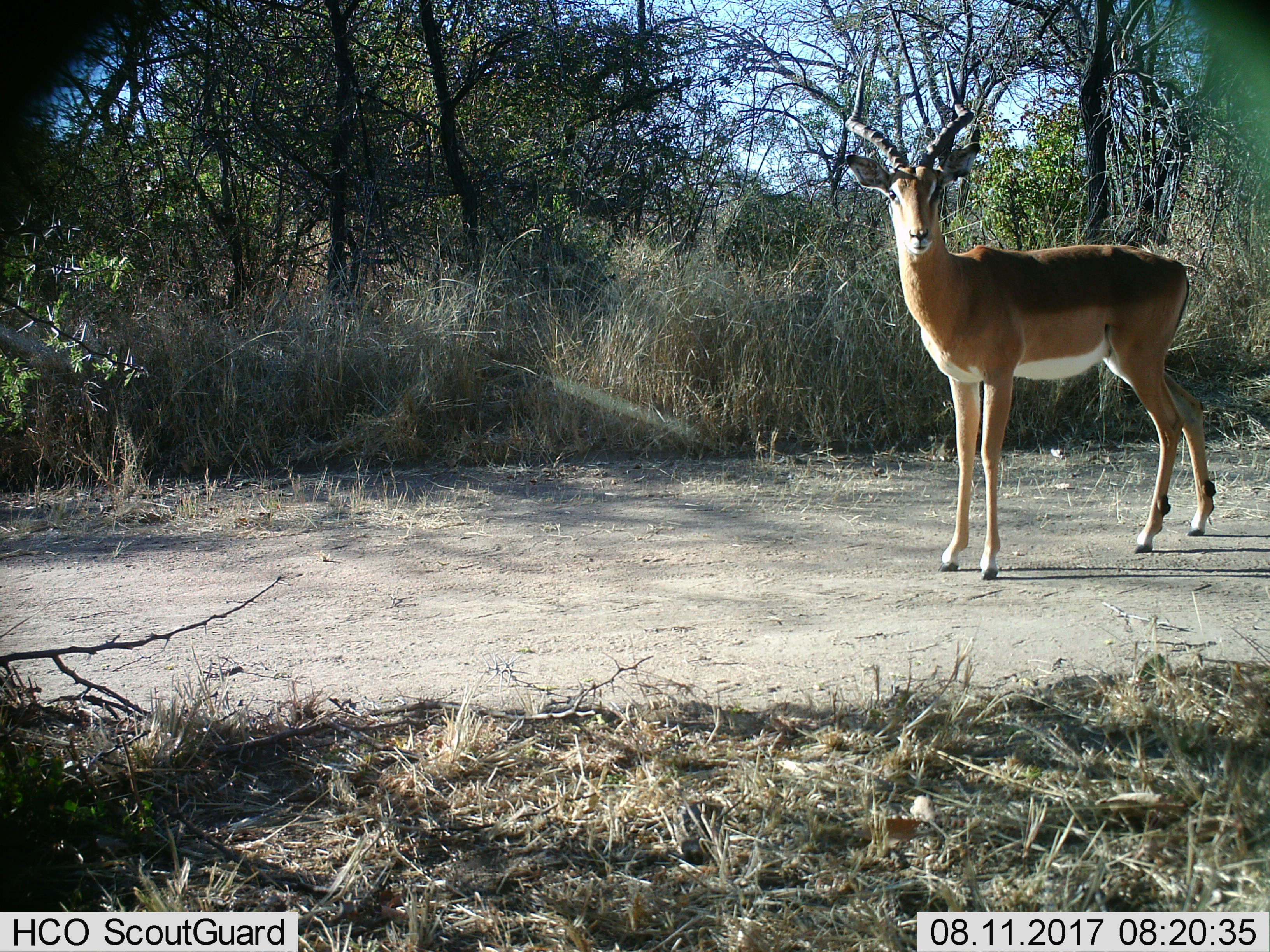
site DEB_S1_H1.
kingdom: Animalia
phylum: Chordata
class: Mammalia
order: Artiodactyla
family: Bovidae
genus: Aepyceros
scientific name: Aepyceros melampus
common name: impala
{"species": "impala (Aepyceros melampus)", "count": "1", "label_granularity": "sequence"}